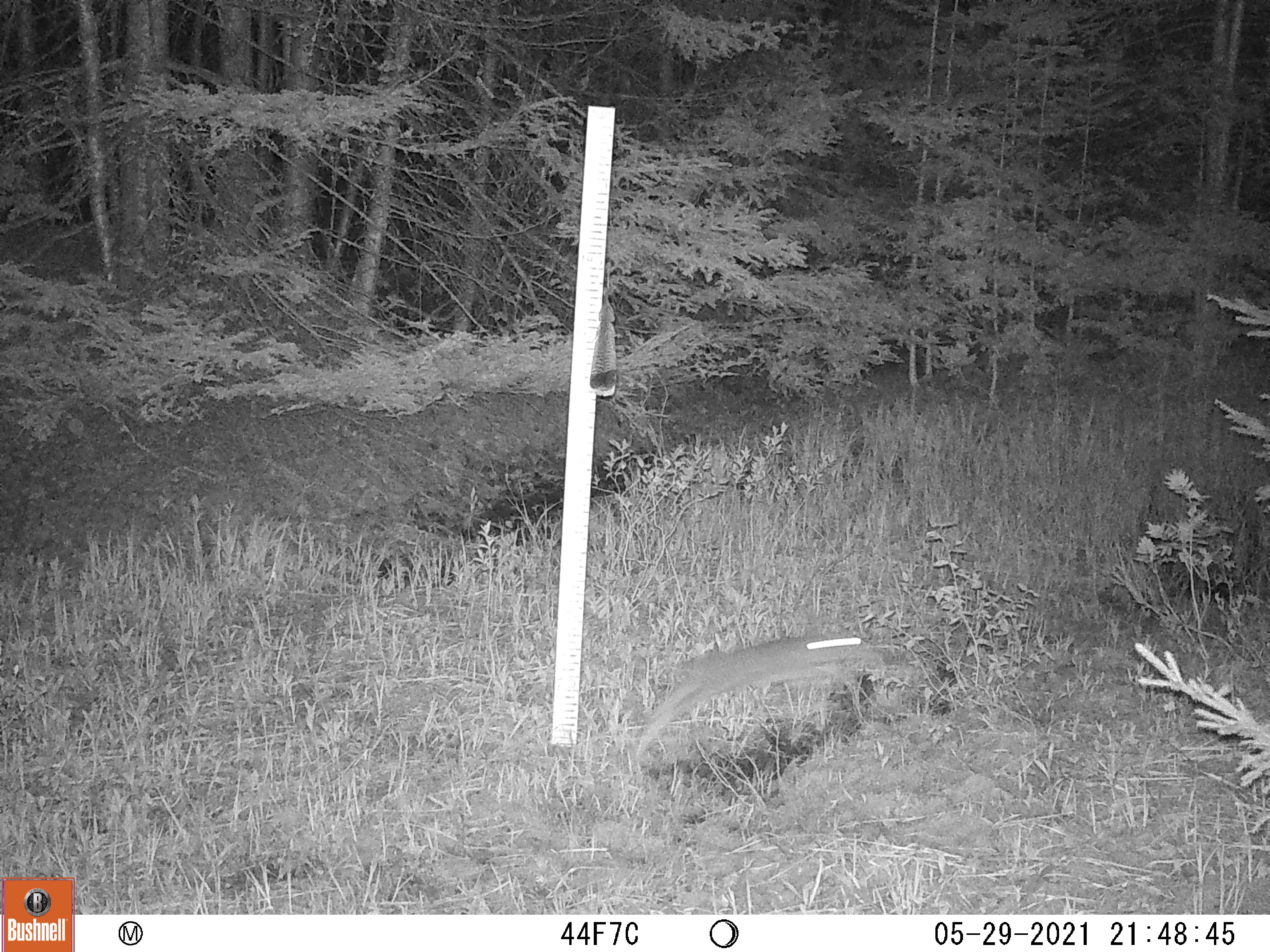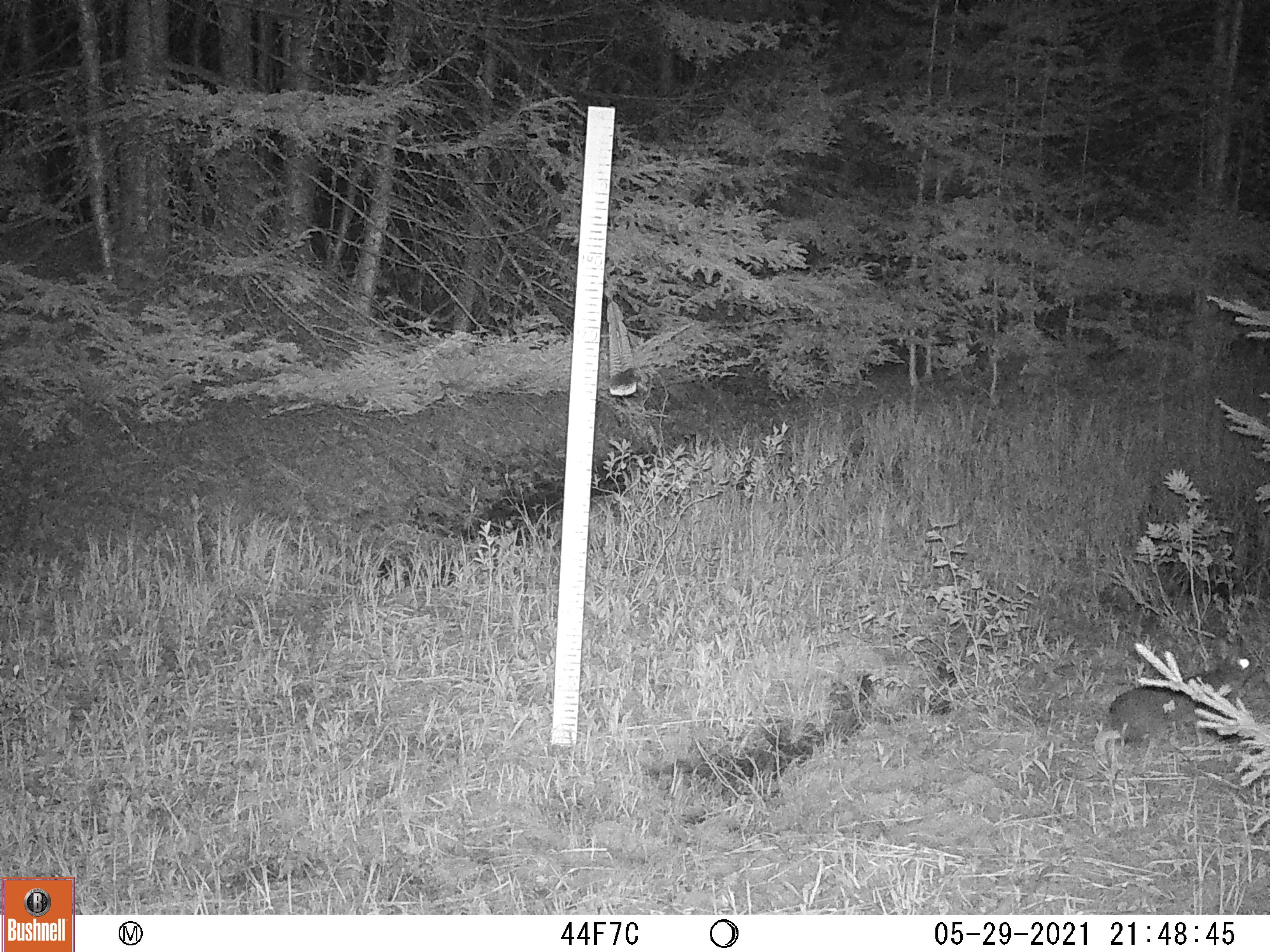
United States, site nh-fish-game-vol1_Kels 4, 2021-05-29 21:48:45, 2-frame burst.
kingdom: Animalia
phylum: Chordata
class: Mammalia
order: Lagomorpha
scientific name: Lagomorpha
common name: rabbit or hare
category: rabbit or hare sp.